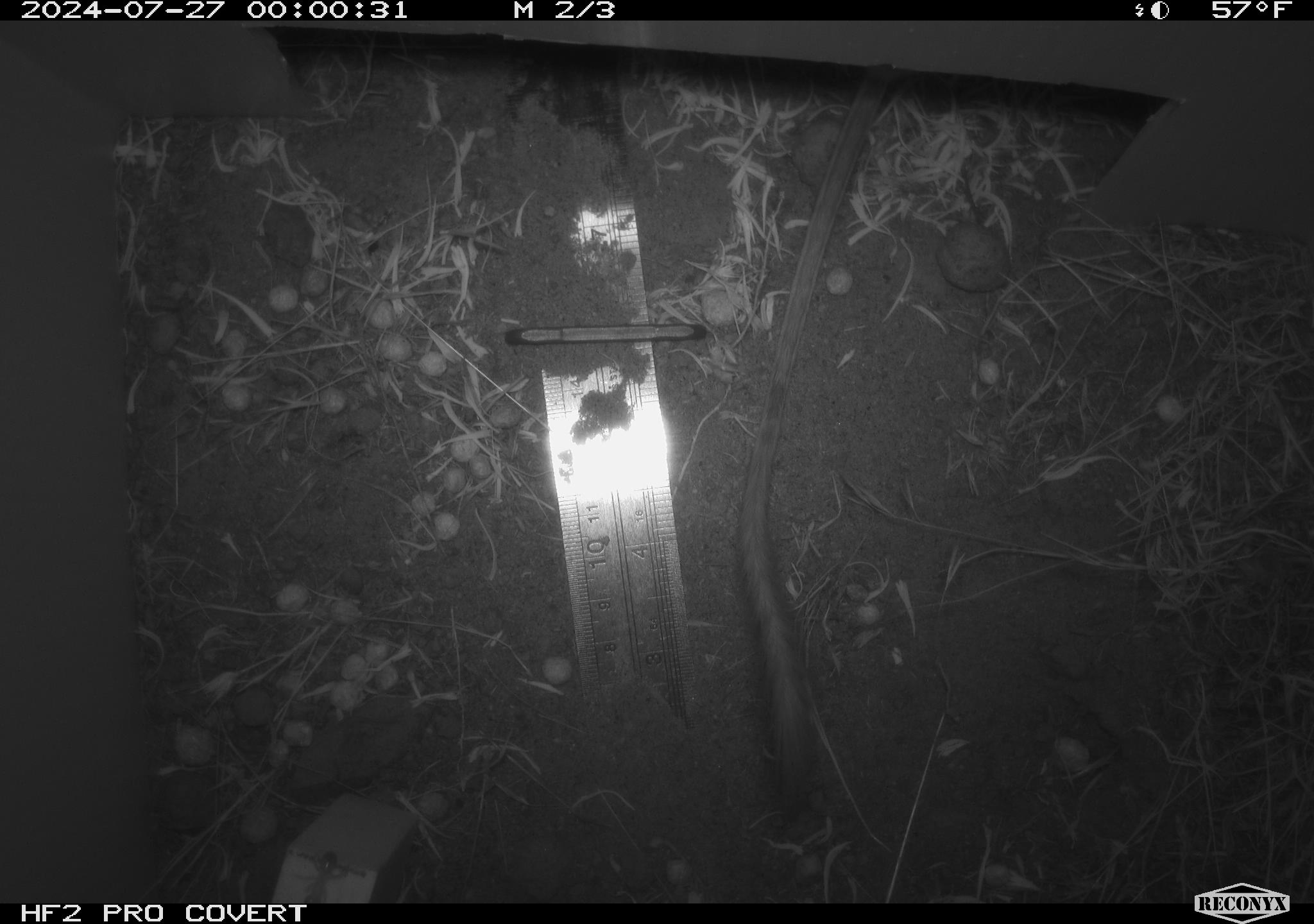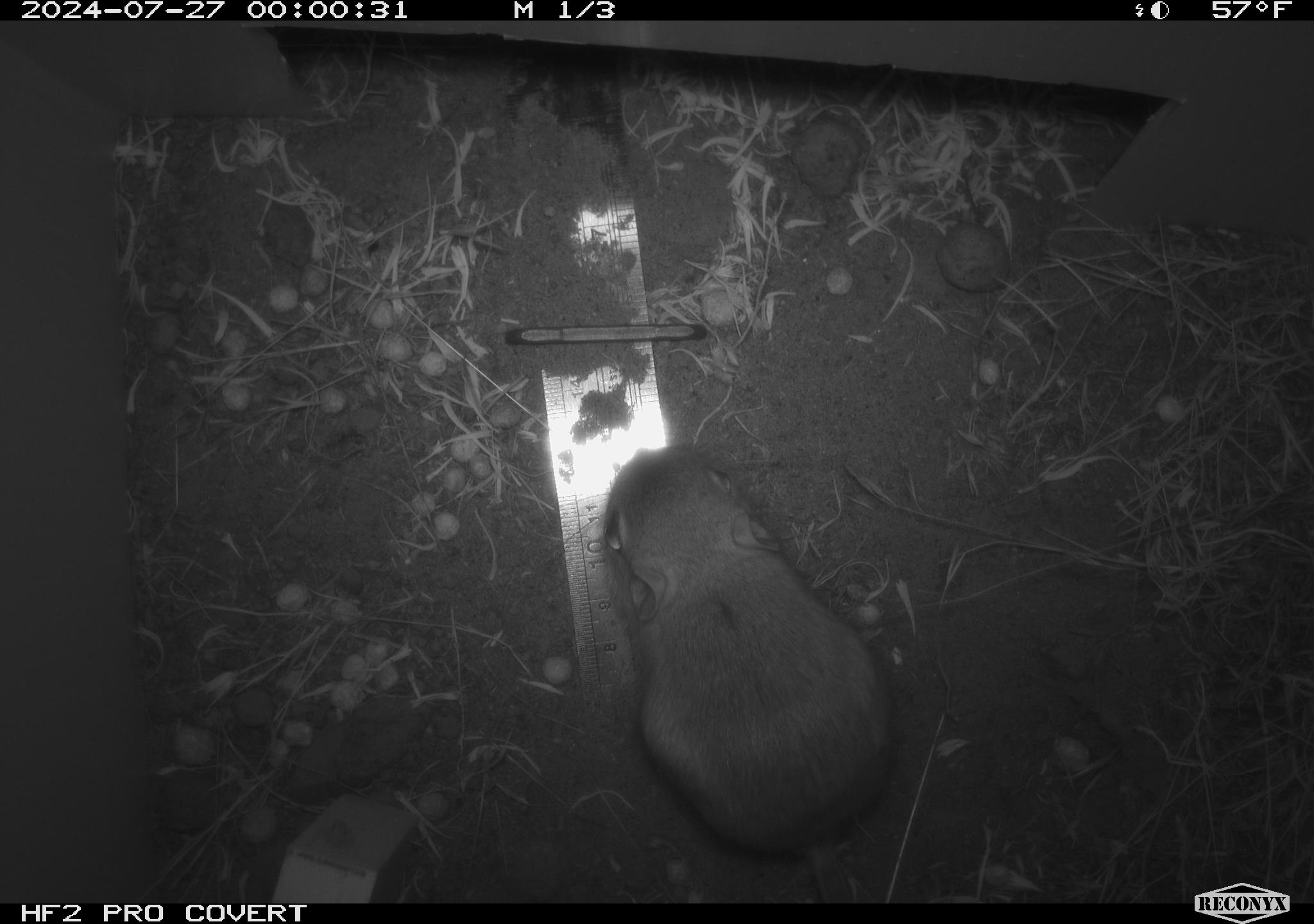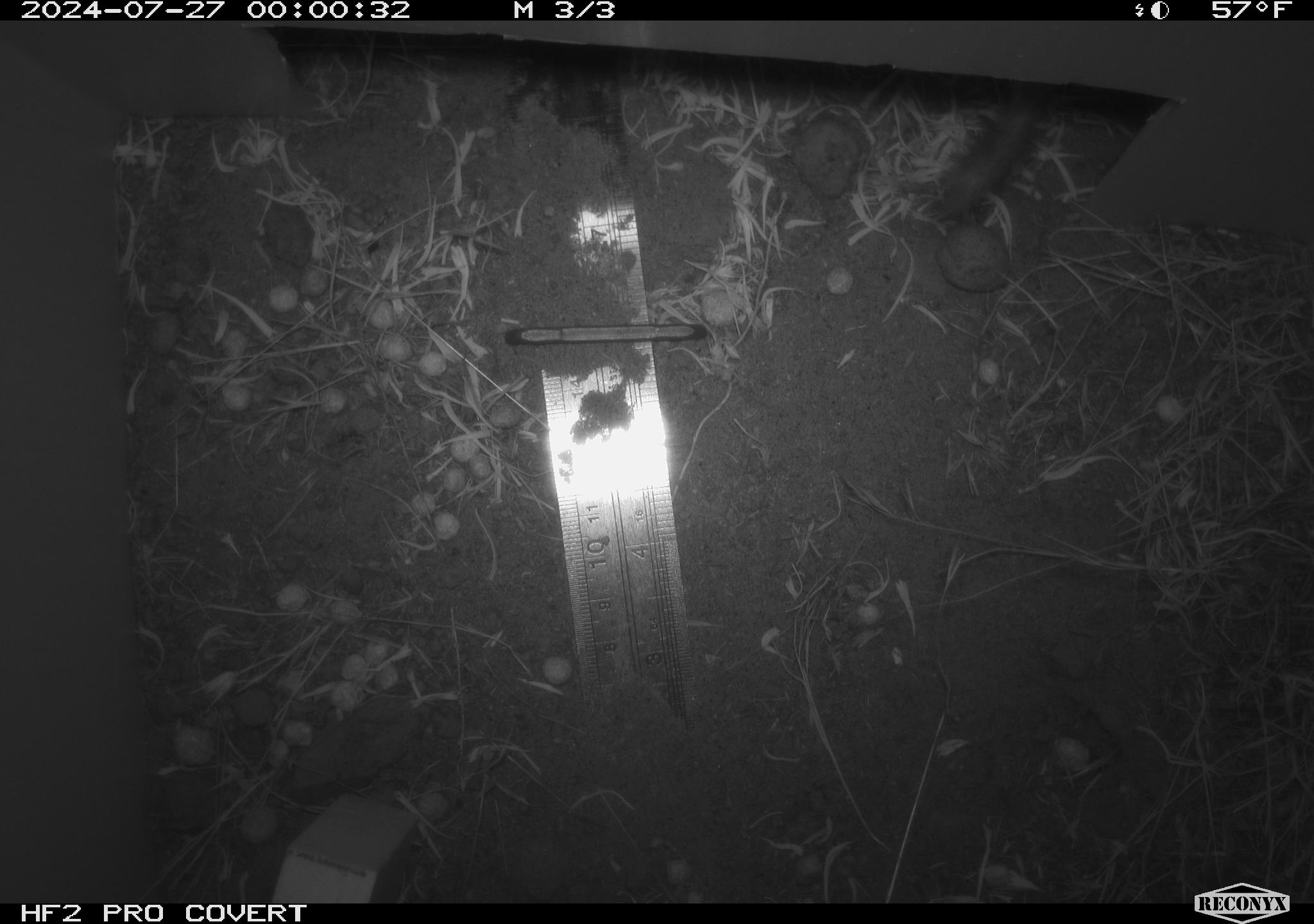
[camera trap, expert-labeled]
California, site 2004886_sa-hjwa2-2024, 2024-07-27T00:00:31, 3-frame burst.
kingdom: Animalia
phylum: Chordata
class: Mammalia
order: Rodentia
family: Heteromyidae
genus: Dipodomys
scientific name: Dipodomys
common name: kangaroo rats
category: dipodomys species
Dipodomys species (kangaroo rats) (Dipodomys).